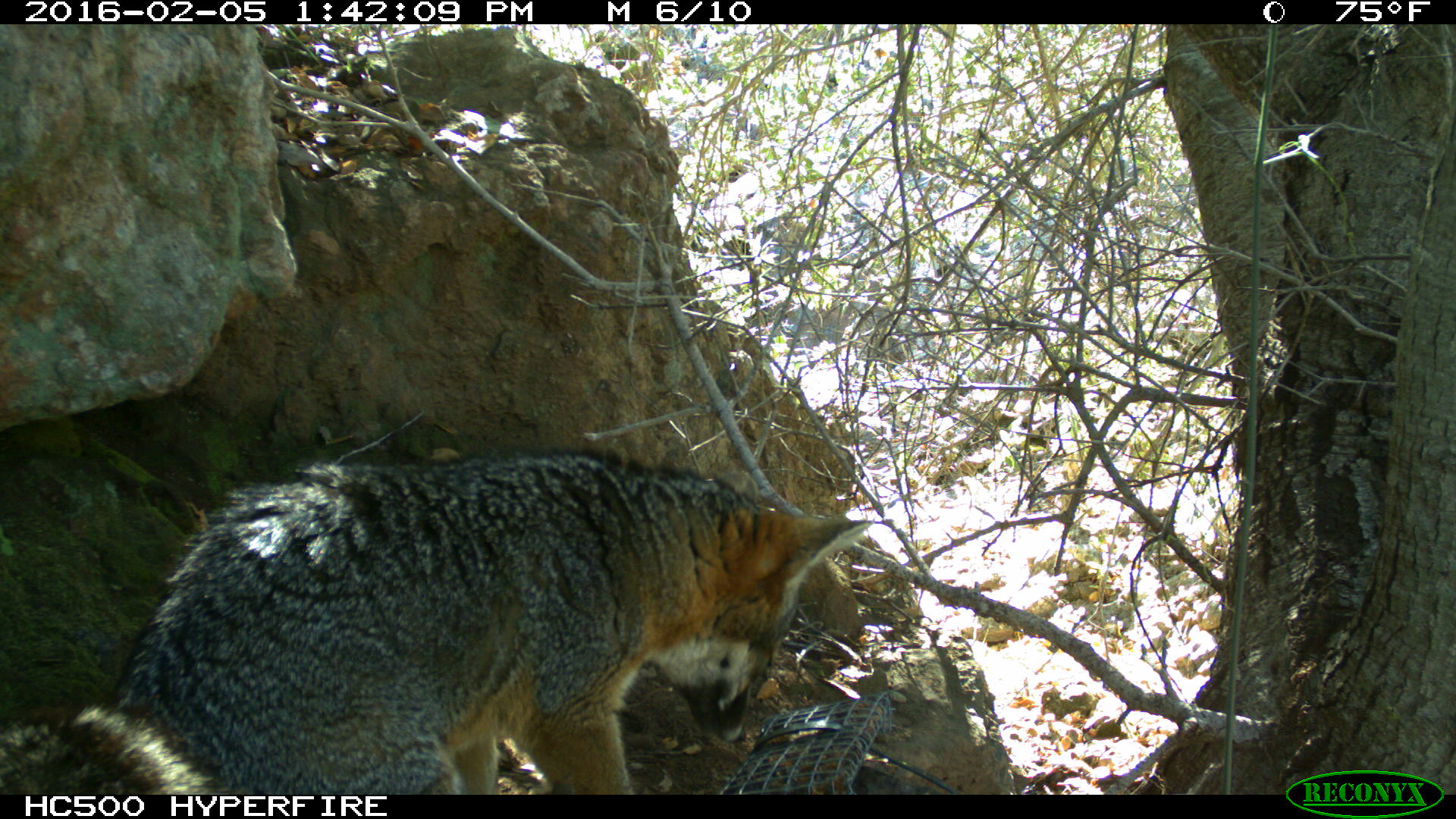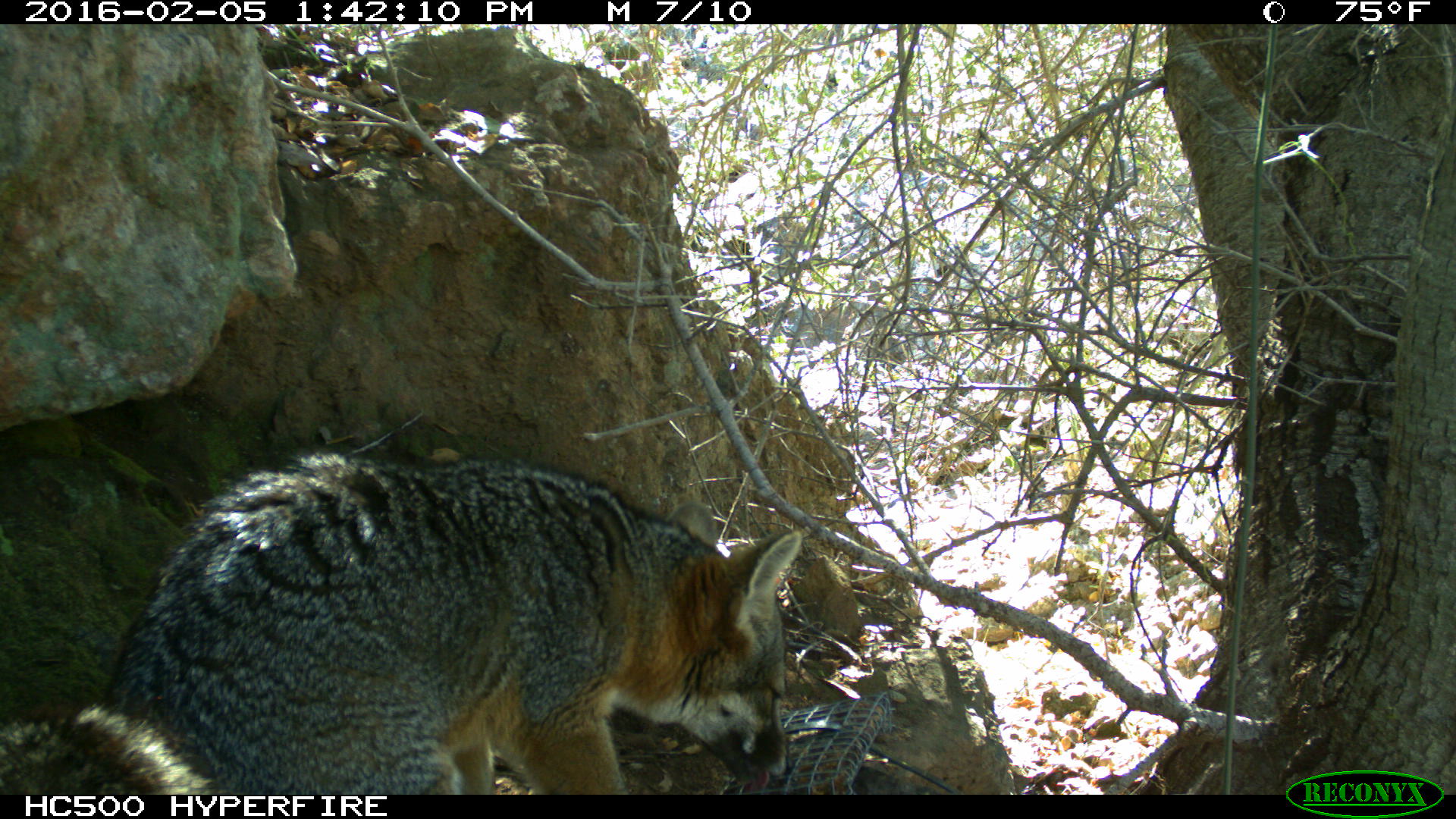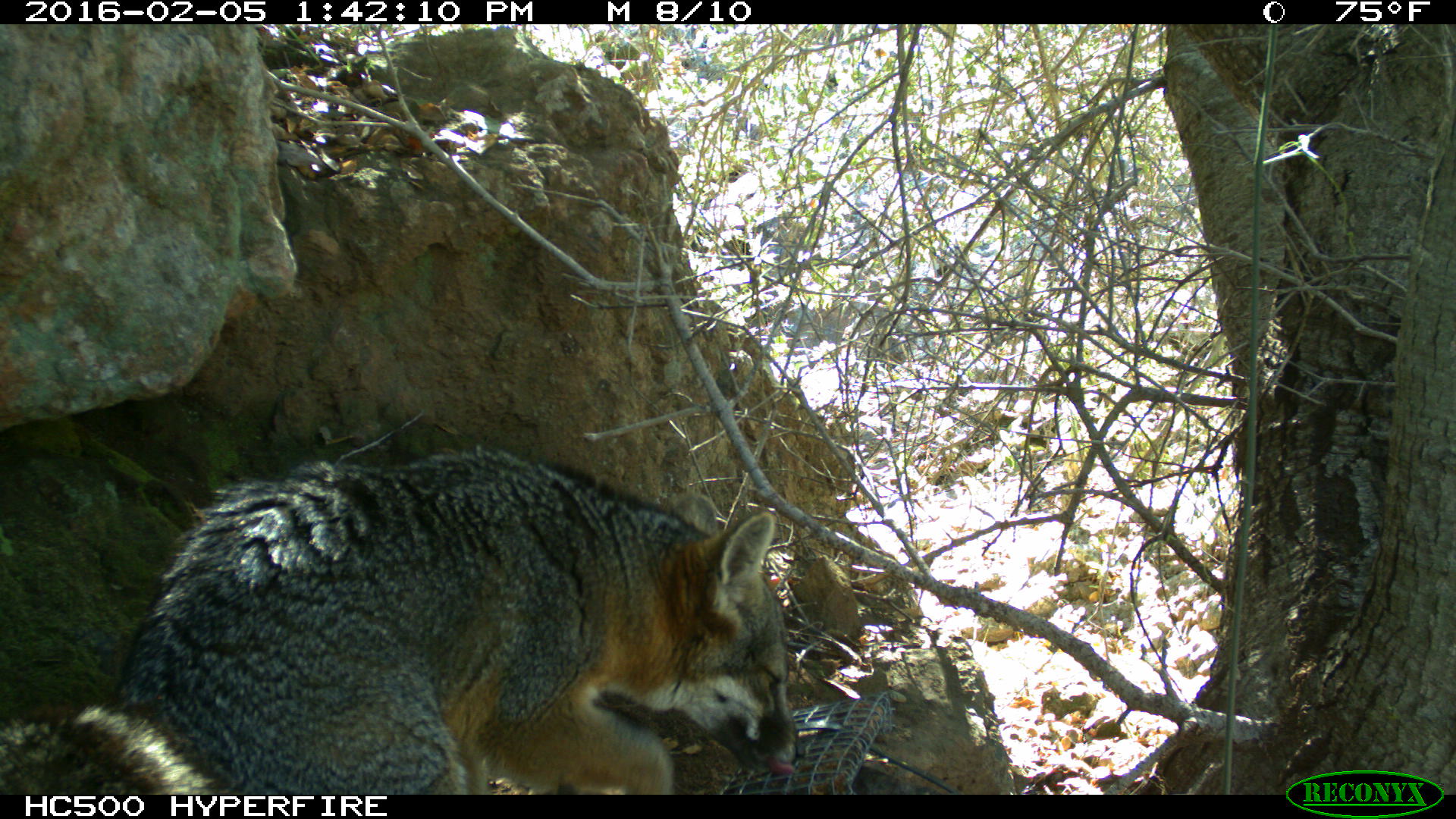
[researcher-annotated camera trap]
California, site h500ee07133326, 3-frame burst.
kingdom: Animalia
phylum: Chordata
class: Mammalia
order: Carnivora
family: Canidae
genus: Urocyon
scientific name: Urocyon littoralis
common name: island fox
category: fox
Fox (island fox) (Urocyon littoralis).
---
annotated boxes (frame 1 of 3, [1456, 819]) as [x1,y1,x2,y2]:
fox: [0,453,870,795]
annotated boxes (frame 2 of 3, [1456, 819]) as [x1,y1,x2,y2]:
fox: [0,448,805,793]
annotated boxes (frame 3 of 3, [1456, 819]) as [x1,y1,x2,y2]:
fox: [0,444,803,794]